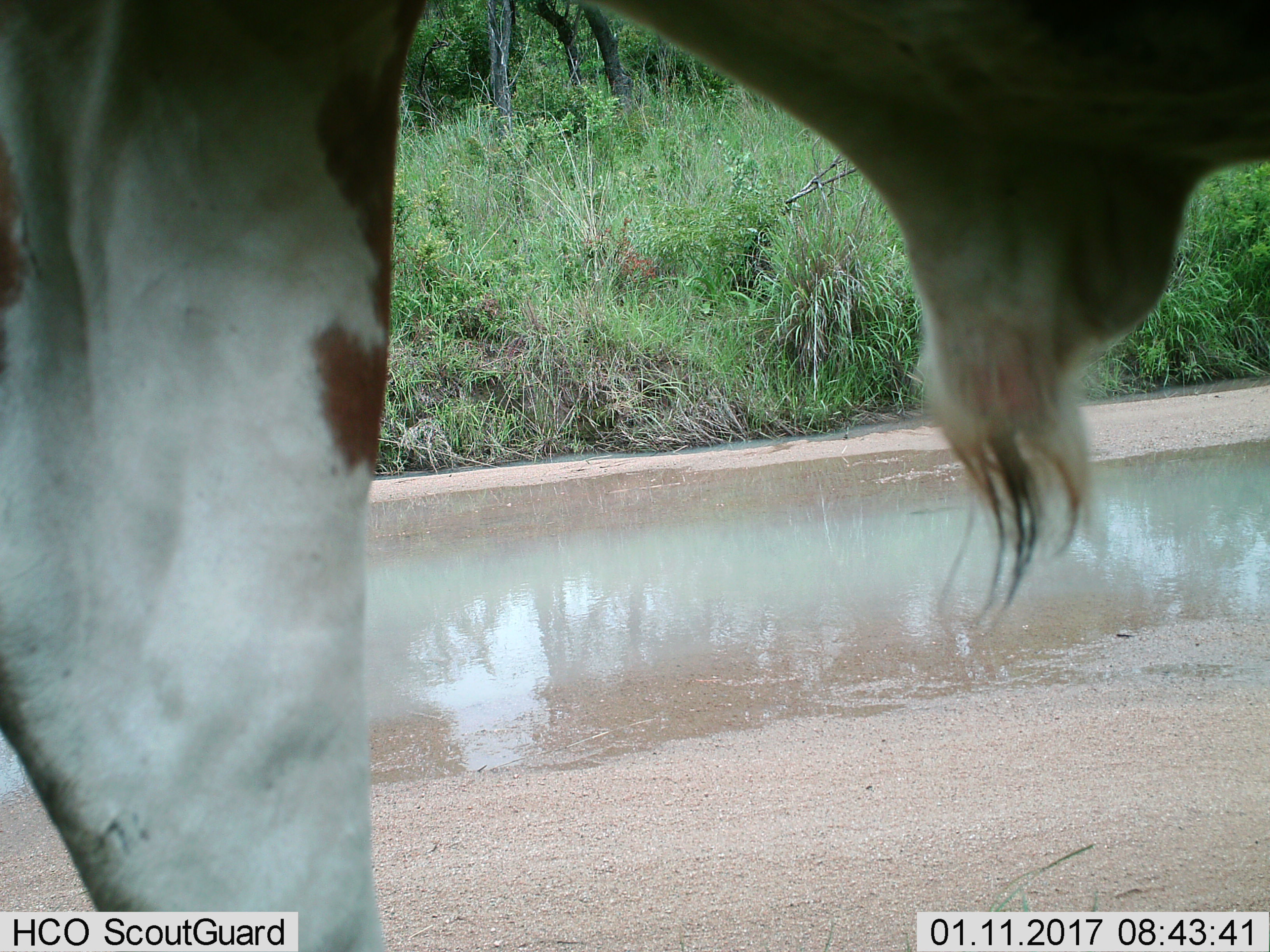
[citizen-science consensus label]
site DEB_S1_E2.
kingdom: Animalia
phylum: Chordata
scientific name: Vertebrata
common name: domestic animal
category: domesticanimal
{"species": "domesticanimal (domestic animal) (Vertebrata)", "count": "1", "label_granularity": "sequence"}